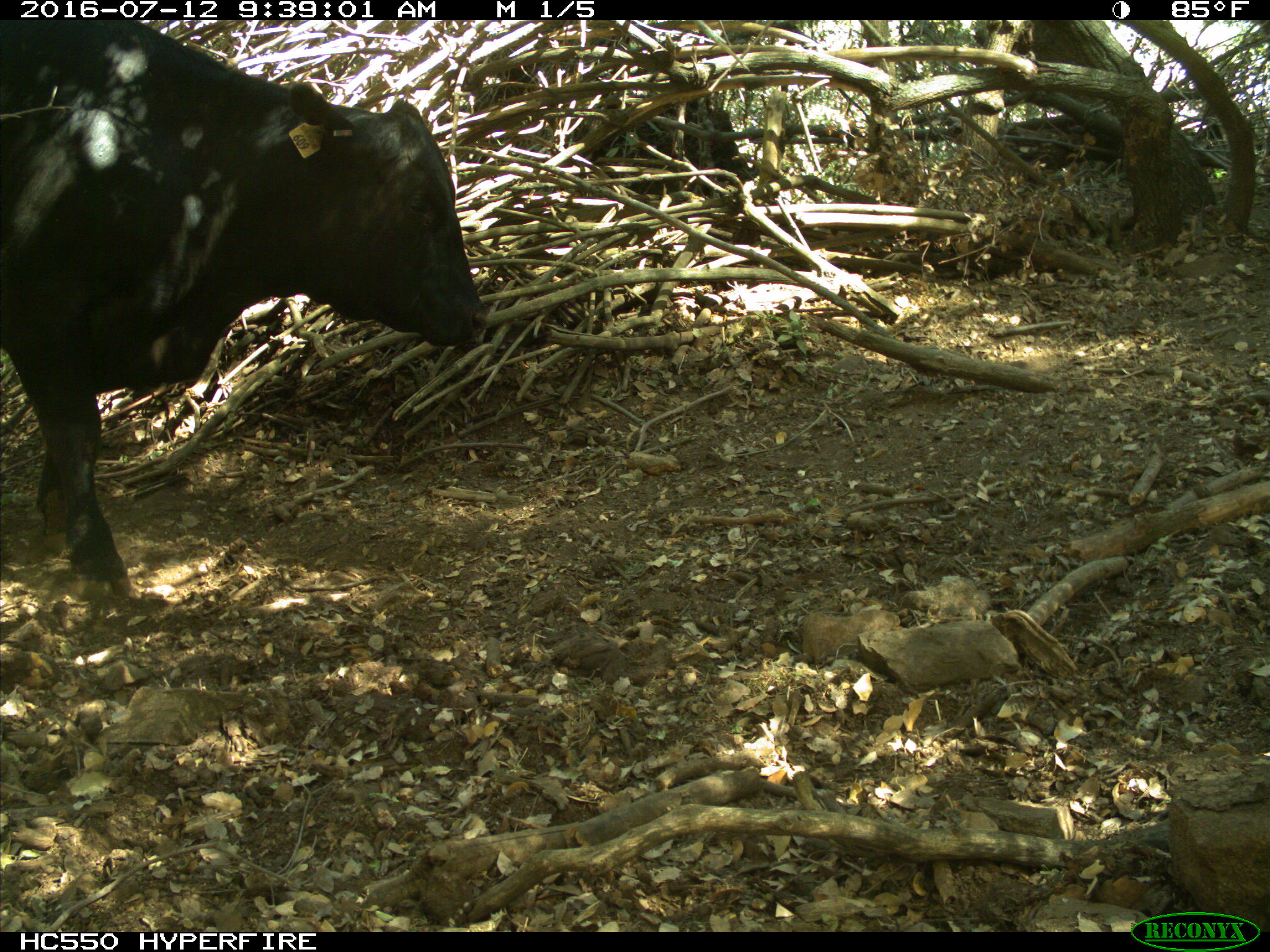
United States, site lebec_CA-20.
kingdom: Animalia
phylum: Chordata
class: Mammalia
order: Artiodactyla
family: Bovidae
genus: Bos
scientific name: Bos taurus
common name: domestic cow